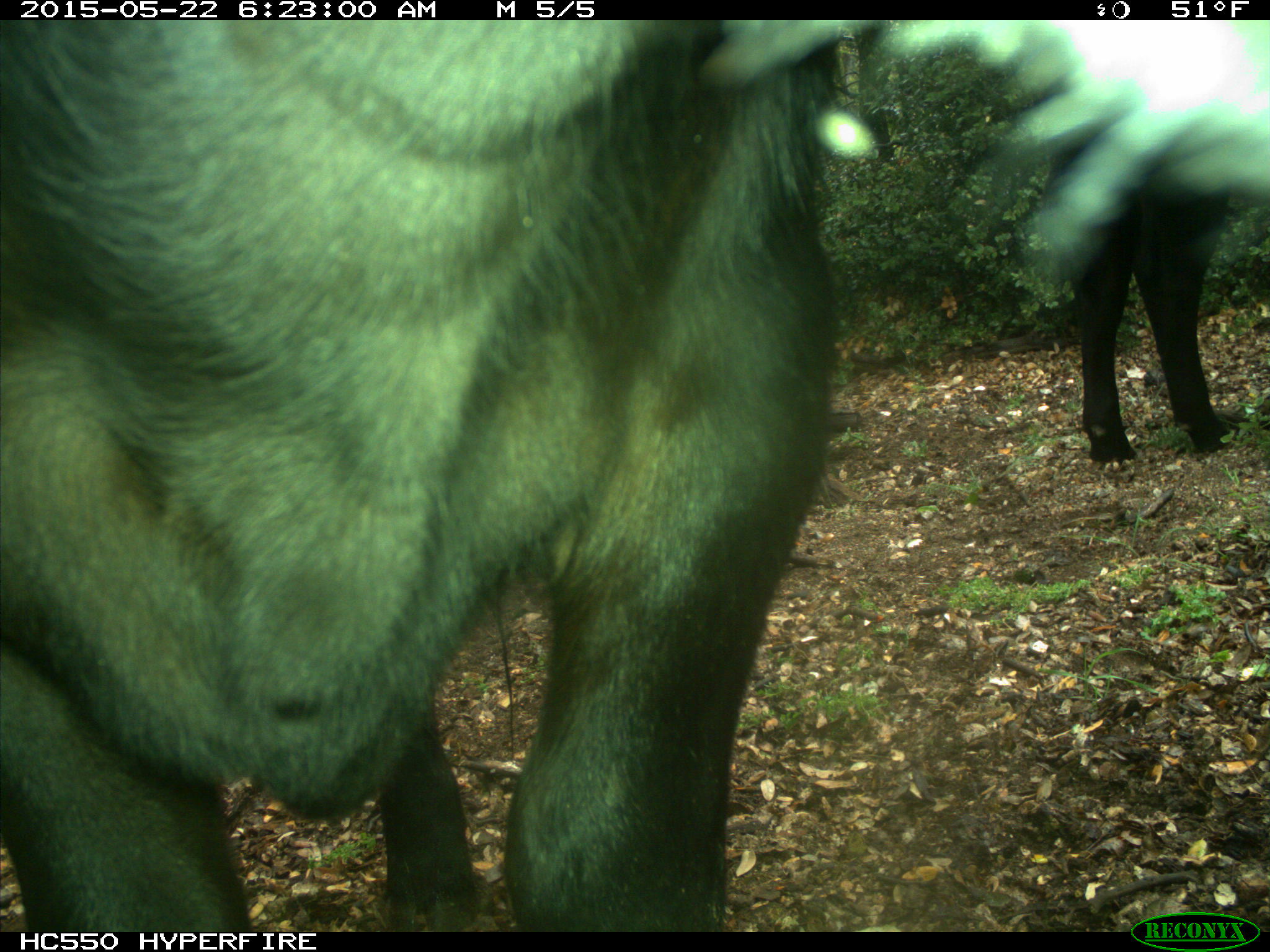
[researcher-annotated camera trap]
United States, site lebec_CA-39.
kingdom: Animalia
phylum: Chordata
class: Mammalia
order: Artiodactyla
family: Bovidae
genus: Bos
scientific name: Bos taurus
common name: domestic cow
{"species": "Bos taurus (domestic cow)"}